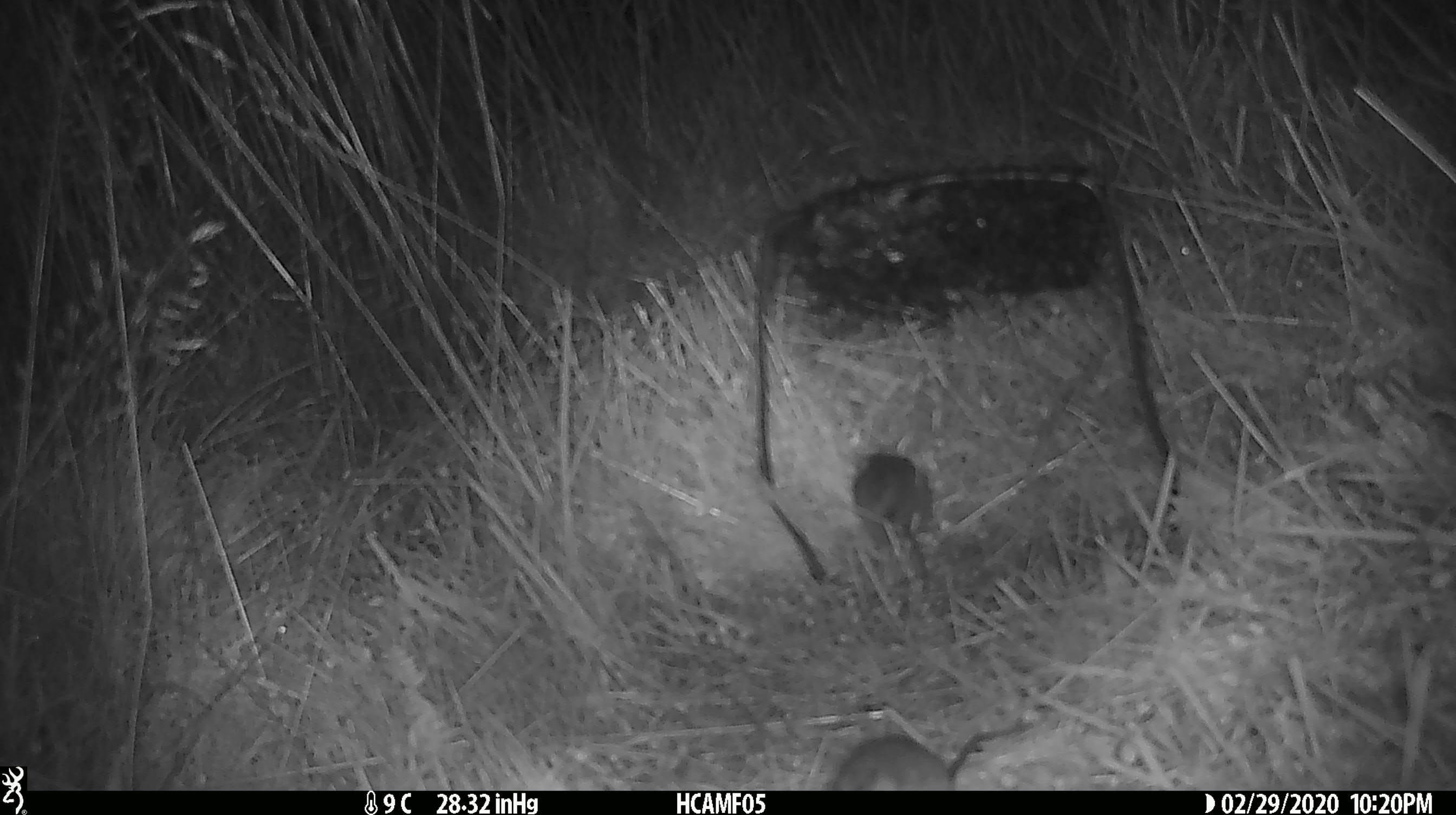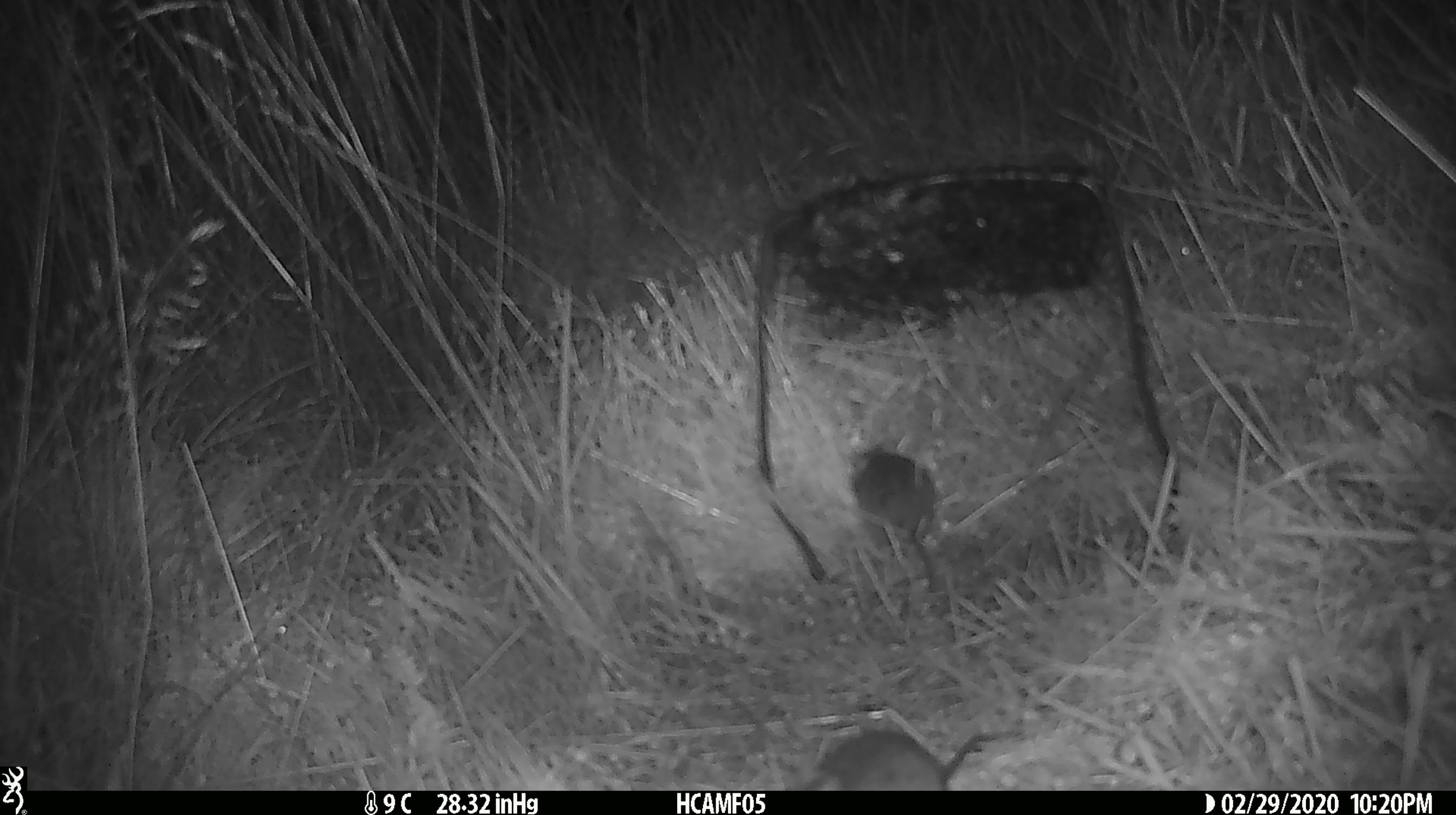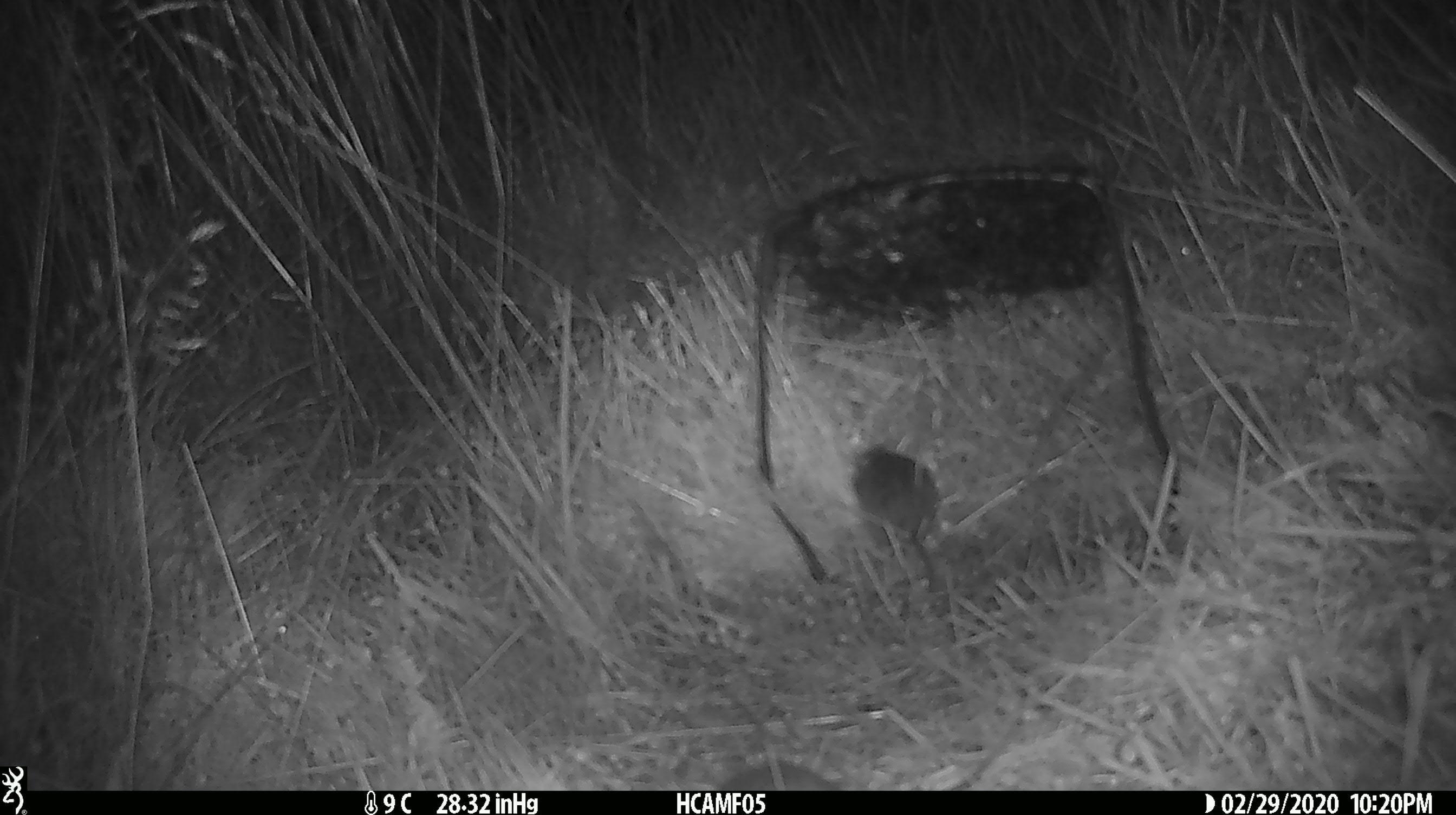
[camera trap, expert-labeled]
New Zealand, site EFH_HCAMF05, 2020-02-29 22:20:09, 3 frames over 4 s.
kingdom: Animalia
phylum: Chordata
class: Mammalia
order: Rodentia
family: Muridae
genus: Mus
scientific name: Mus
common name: mouse